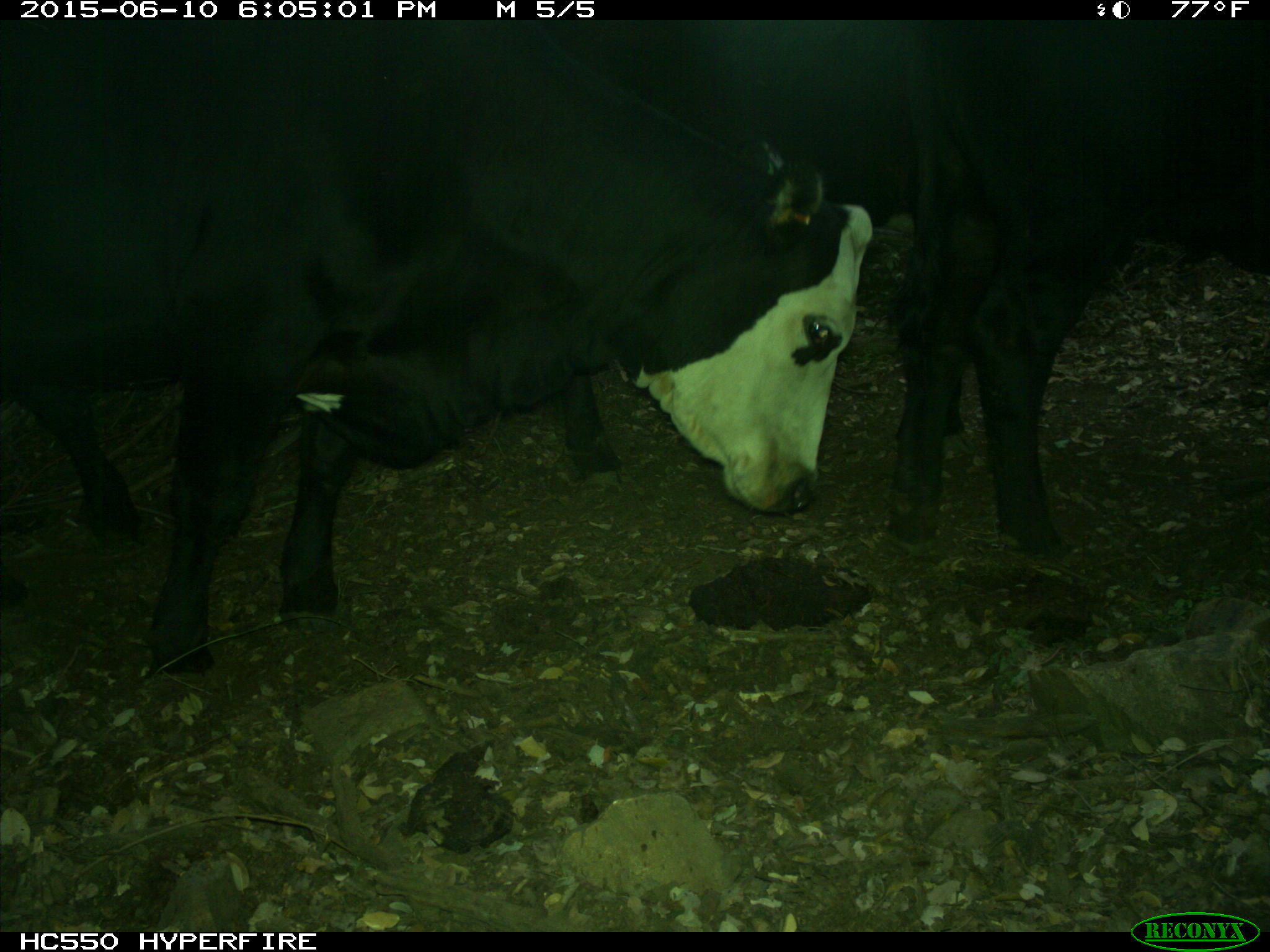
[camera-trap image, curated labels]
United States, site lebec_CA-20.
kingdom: Animalia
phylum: Chordata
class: Mammalia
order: Artiodactyla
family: Bovidae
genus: Bos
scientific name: Bos taurus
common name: domestic cow